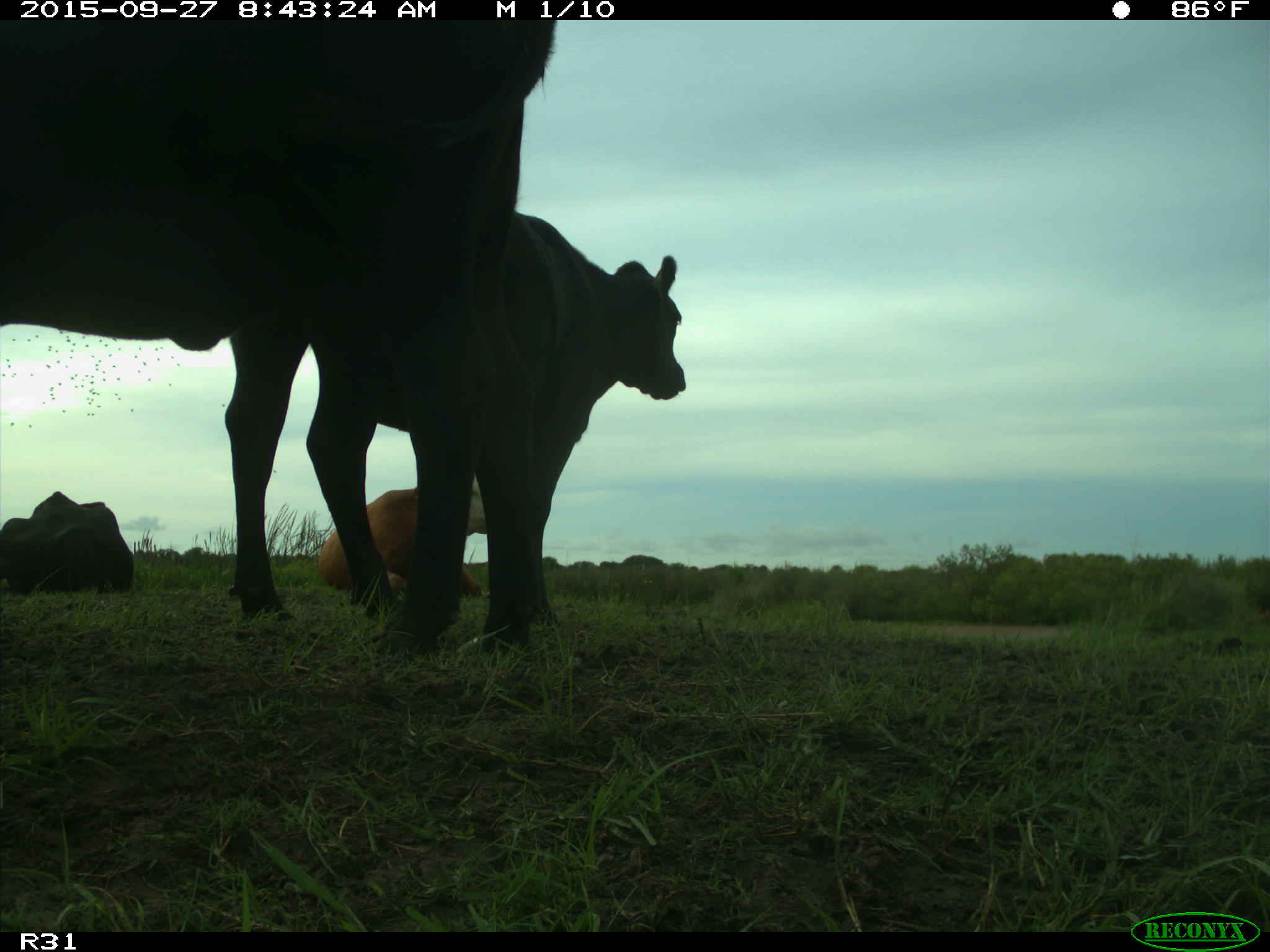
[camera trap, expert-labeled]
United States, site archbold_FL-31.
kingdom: Animalia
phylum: Chordata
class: Mammalia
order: Artiodactyla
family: Bovidae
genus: Bos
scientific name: Bos taurus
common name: domestic cow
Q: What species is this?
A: Bos taurus (domestic cow).